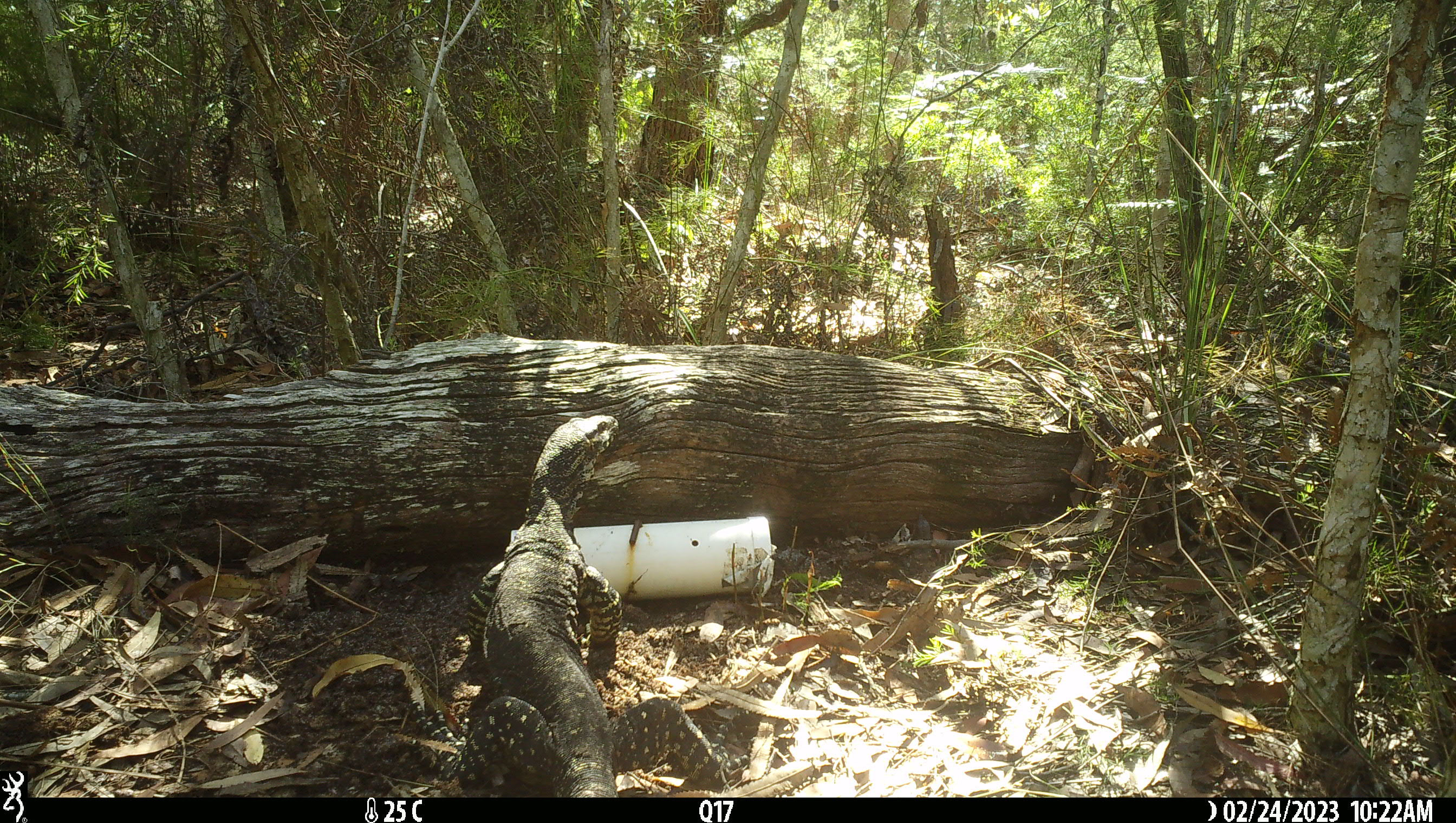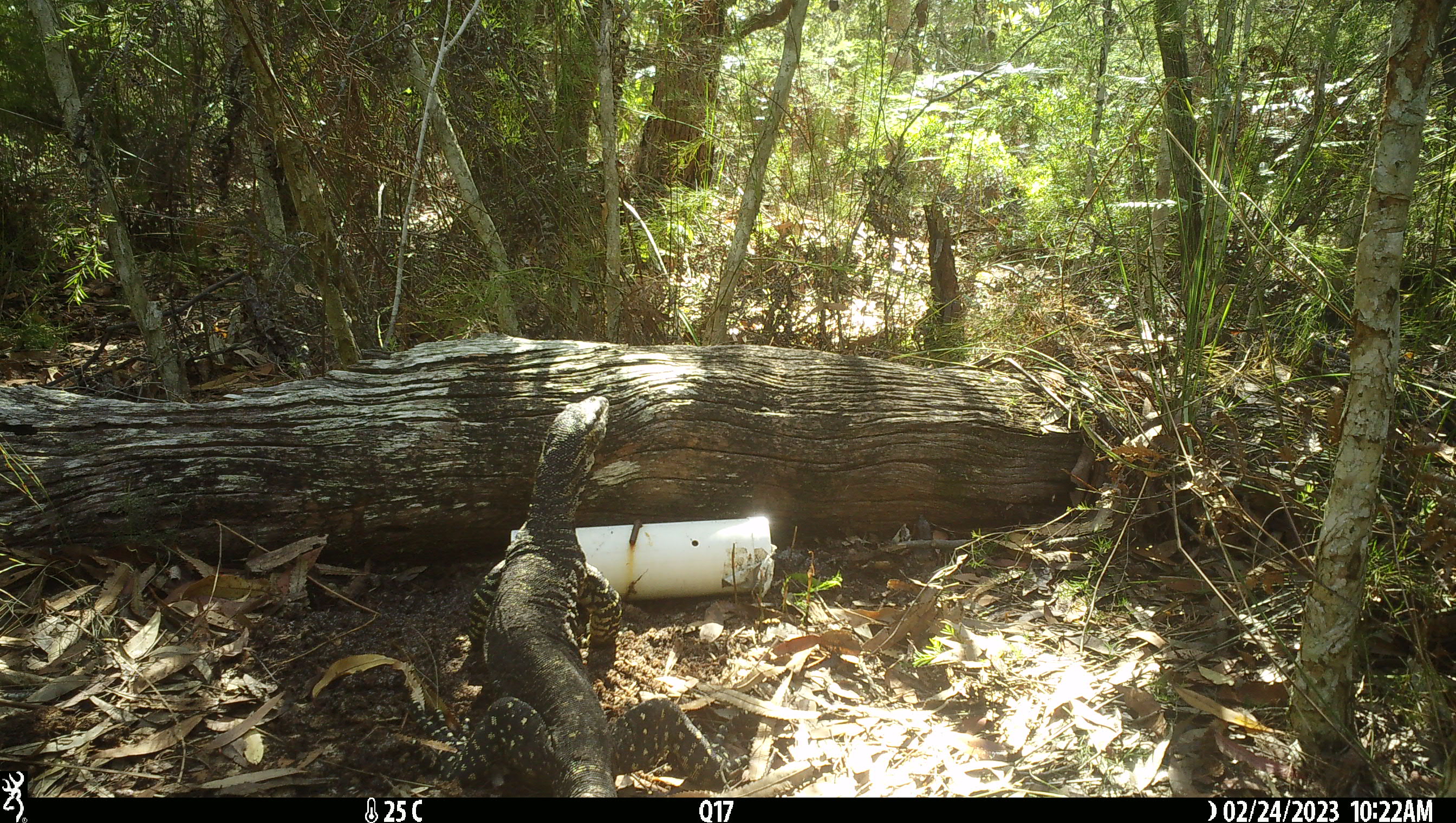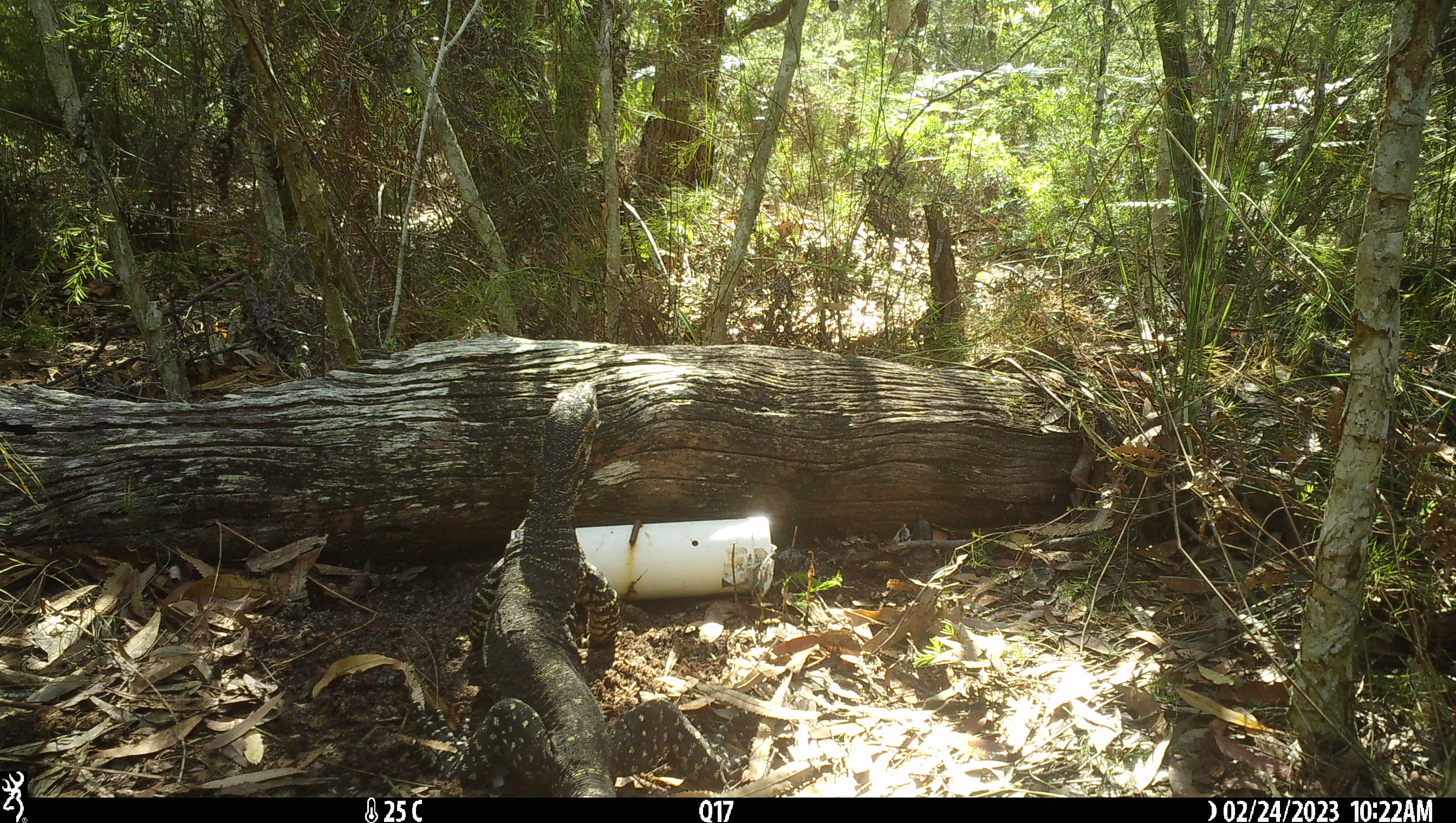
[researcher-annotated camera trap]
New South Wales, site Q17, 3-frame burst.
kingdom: Animalia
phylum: Chordata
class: Reptilia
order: Squamata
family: Varanidae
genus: Varanus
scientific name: Varanus varius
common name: lace monitor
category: goanna